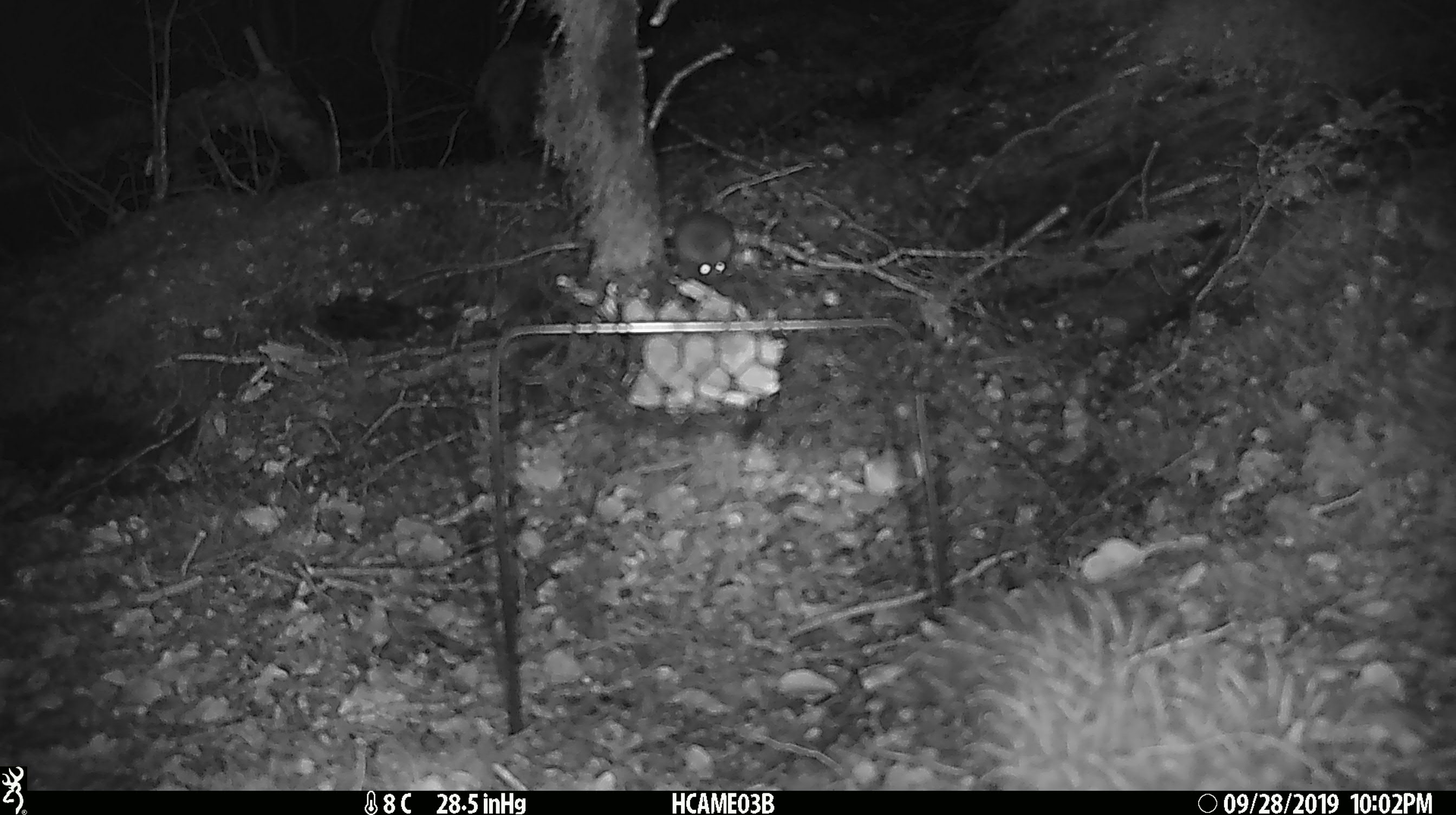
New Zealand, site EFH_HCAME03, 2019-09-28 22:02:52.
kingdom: Animalia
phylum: Chordata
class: Mammalia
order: Rodentia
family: Muridae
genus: Mus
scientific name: Mus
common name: mouse